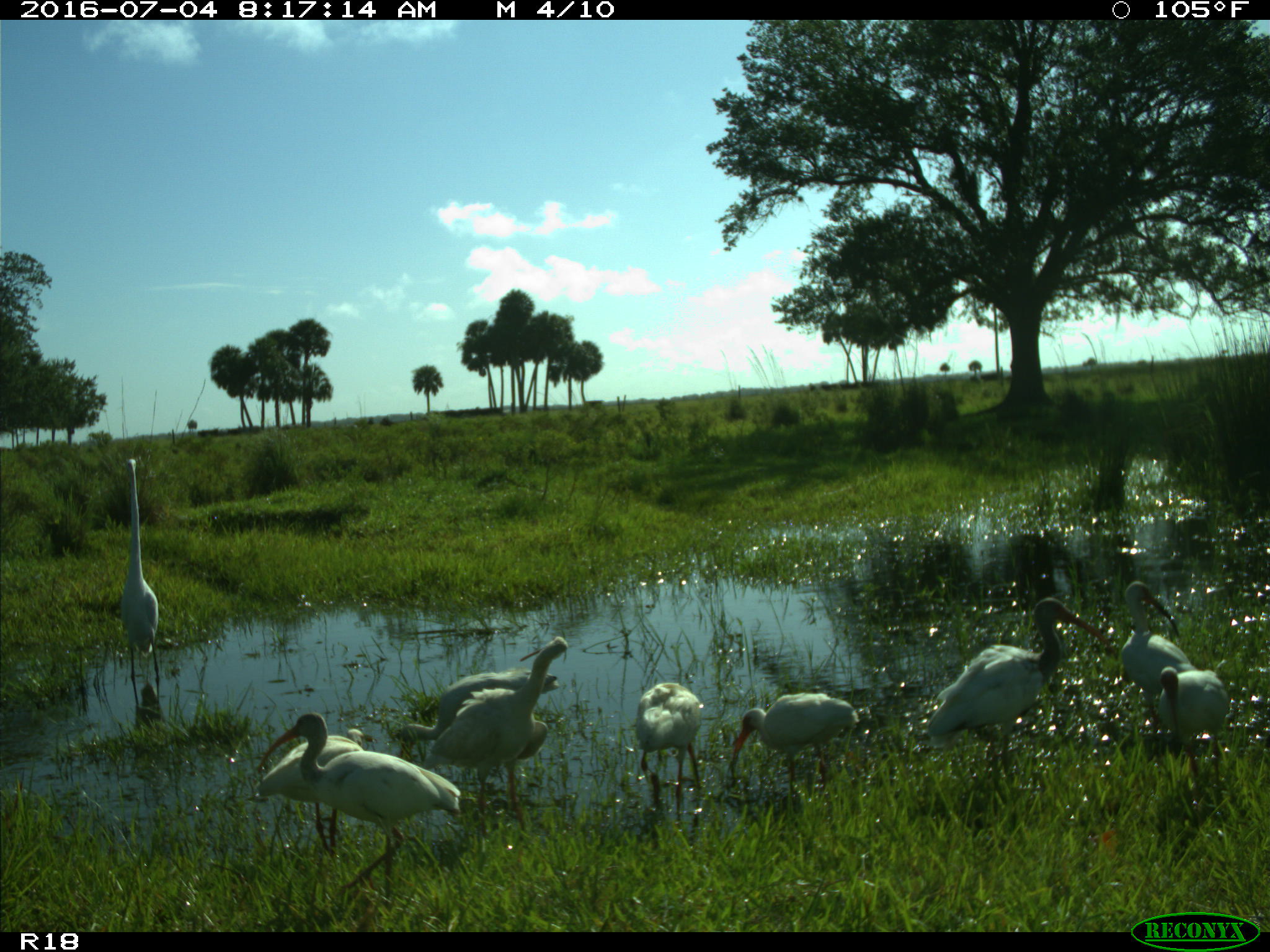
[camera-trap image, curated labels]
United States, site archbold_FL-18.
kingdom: Animalia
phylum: Chordata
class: Aves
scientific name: Aves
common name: birds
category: unidentified bird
Unidentified bird (birds) (Aves).